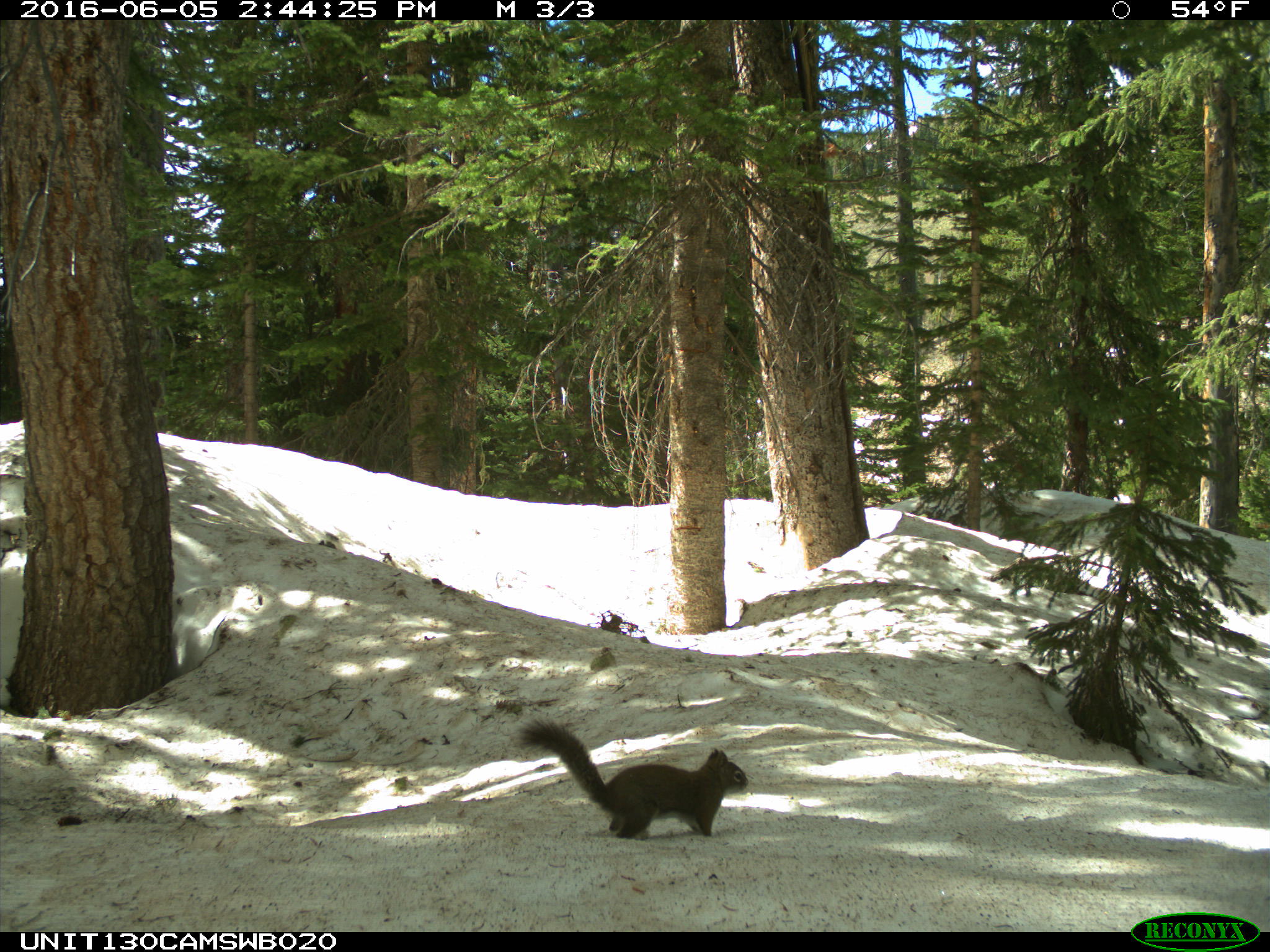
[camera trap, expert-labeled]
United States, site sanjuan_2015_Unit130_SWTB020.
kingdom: Animalia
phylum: Chordata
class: Mammalia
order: Rodentia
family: Sciuridae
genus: Tamiasciurus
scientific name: Tamiasciurus hudsonicus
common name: american red squirrel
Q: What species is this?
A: Tamiasciurus hudsonicus (american red squirrel).